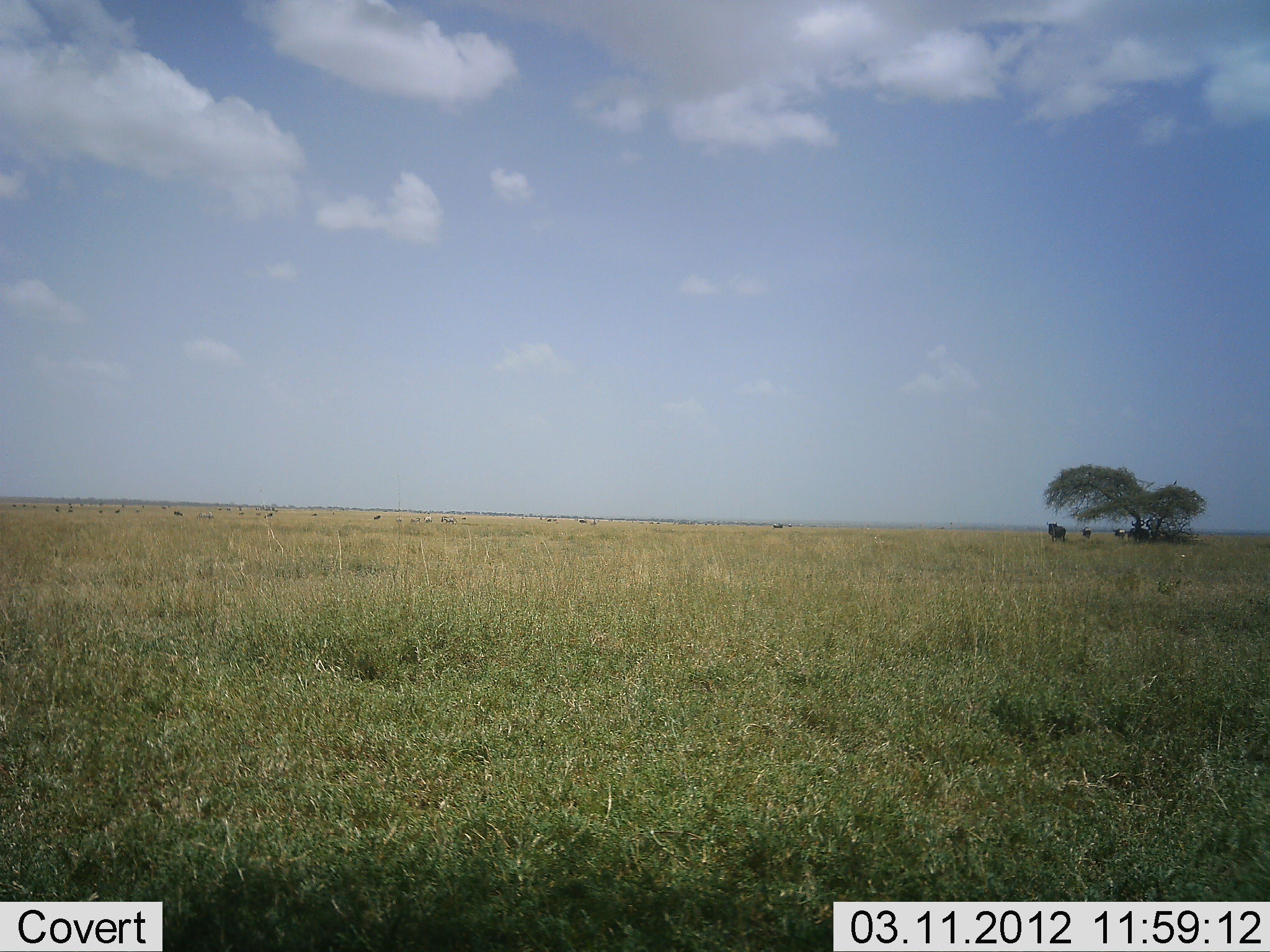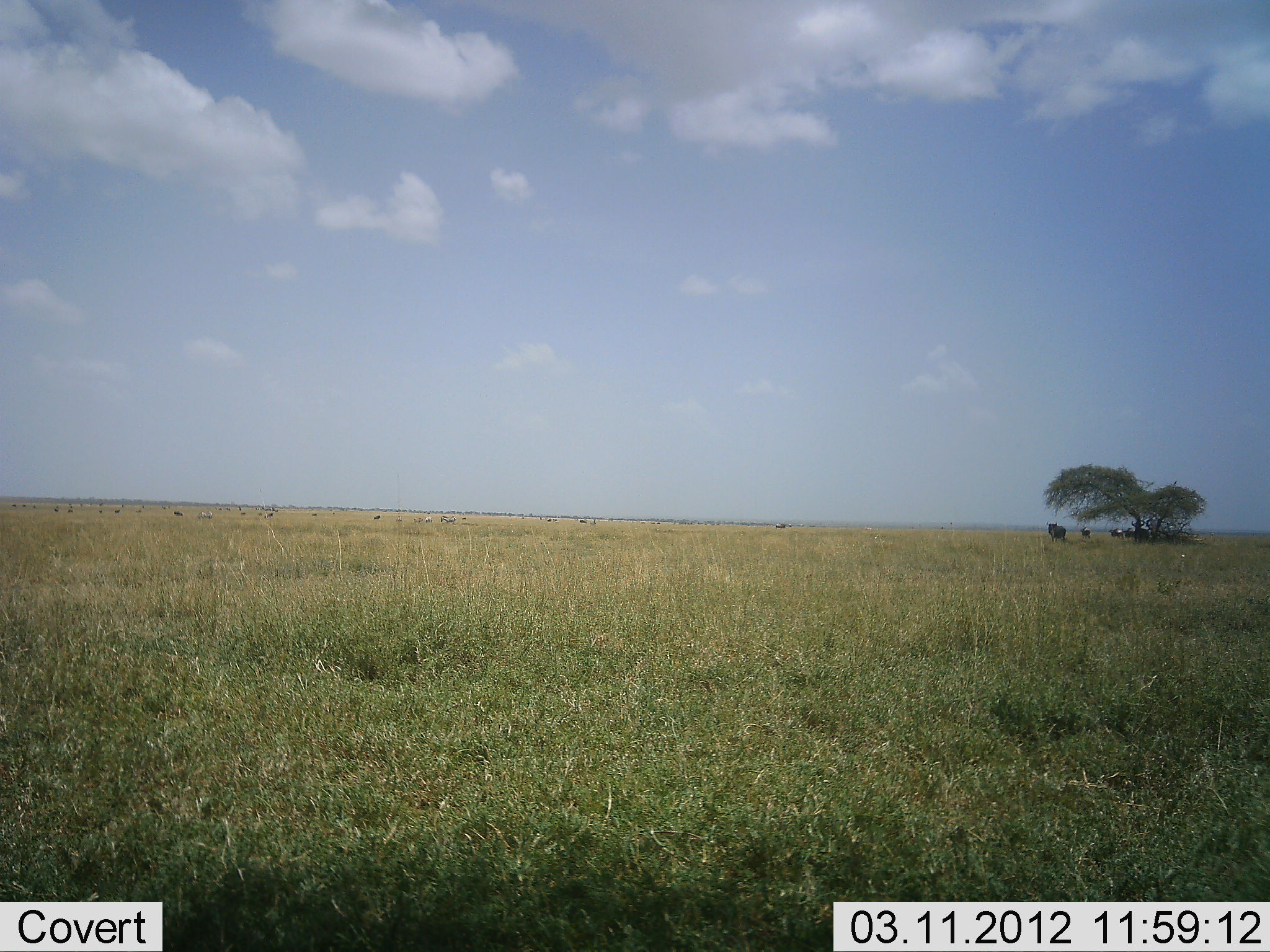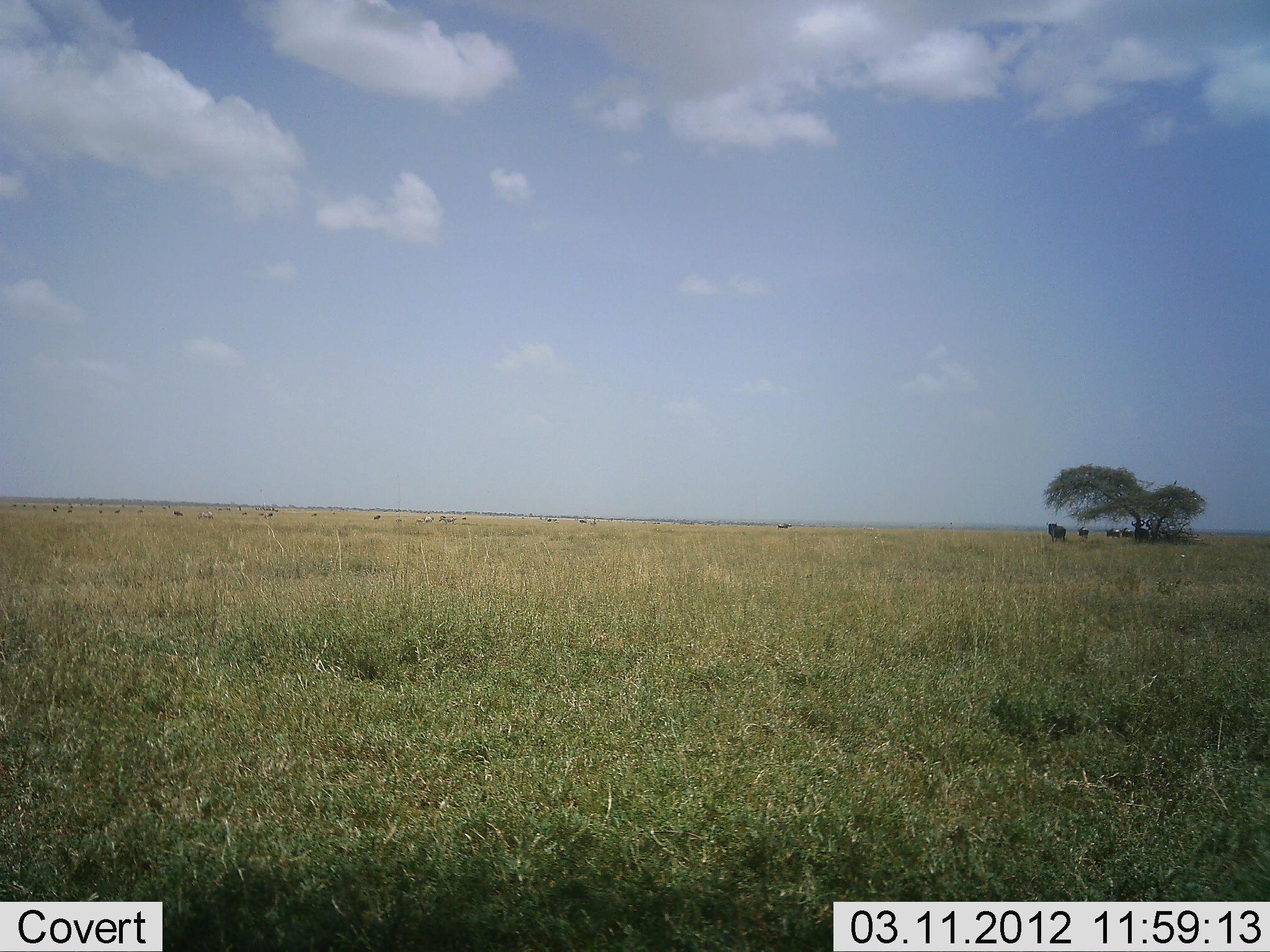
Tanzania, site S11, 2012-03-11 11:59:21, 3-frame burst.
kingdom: Animalia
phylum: Chordata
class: Mammalia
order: Artiodactyla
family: Bovidae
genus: Connochaetes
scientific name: Connochaetes taurinus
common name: blue wildebeest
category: wildebeest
Wildebeest (blue wildebeest) (Connochaetes taurinus), count 5. Behavior (volunteer vote fractions): standing 79%, resting 14%, moving 57%, interacting 0%. Young present (vote fraction): 0%. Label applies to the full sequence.